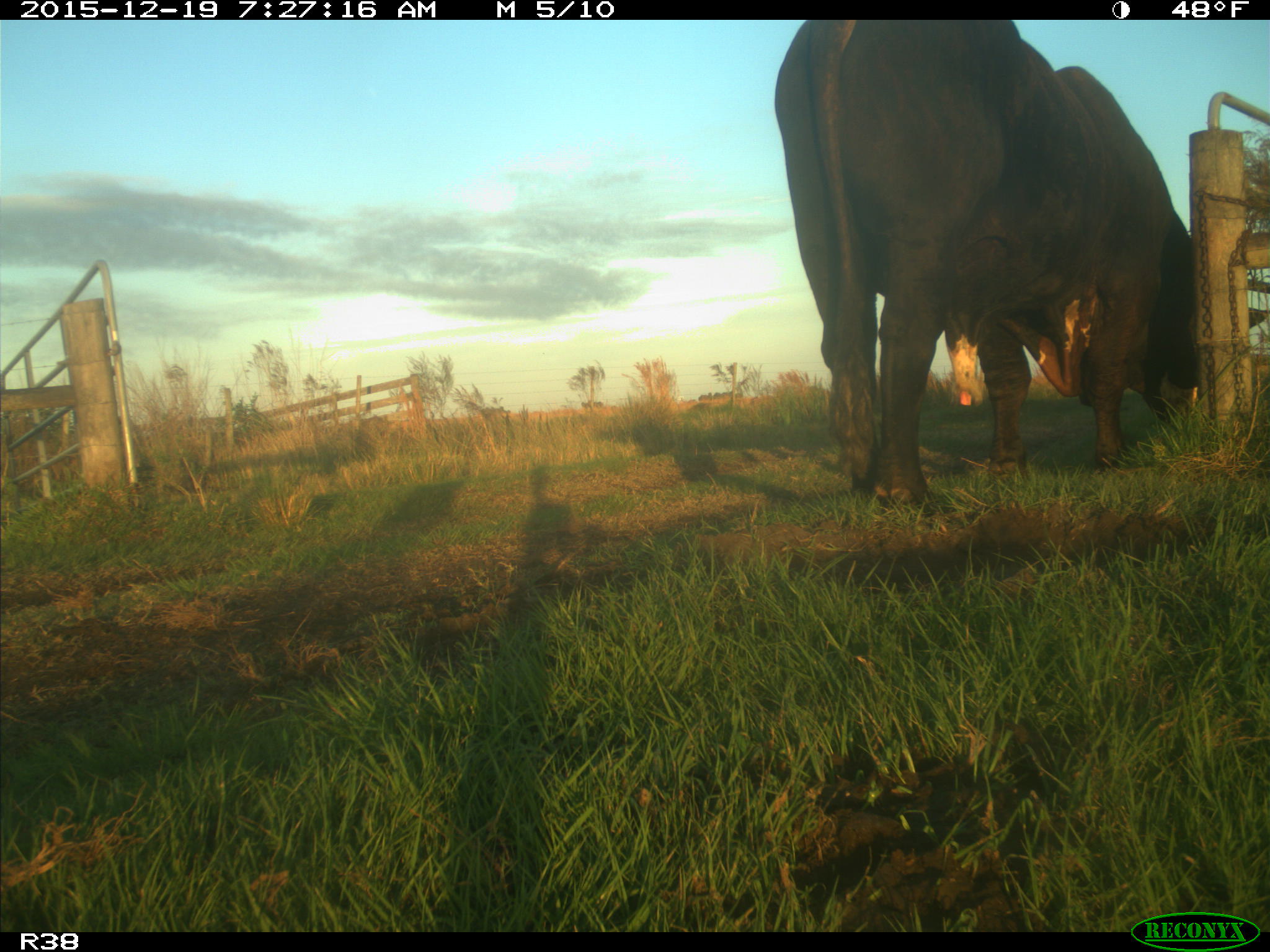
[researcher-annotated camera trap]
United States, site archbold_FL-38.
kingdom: Animalia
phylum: Chordata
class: Mammalia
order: Artiodactyla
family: Bovidae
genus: Bos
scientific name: Bos taurus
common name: domestic cow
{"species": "Bos taurus (domestic cow)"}